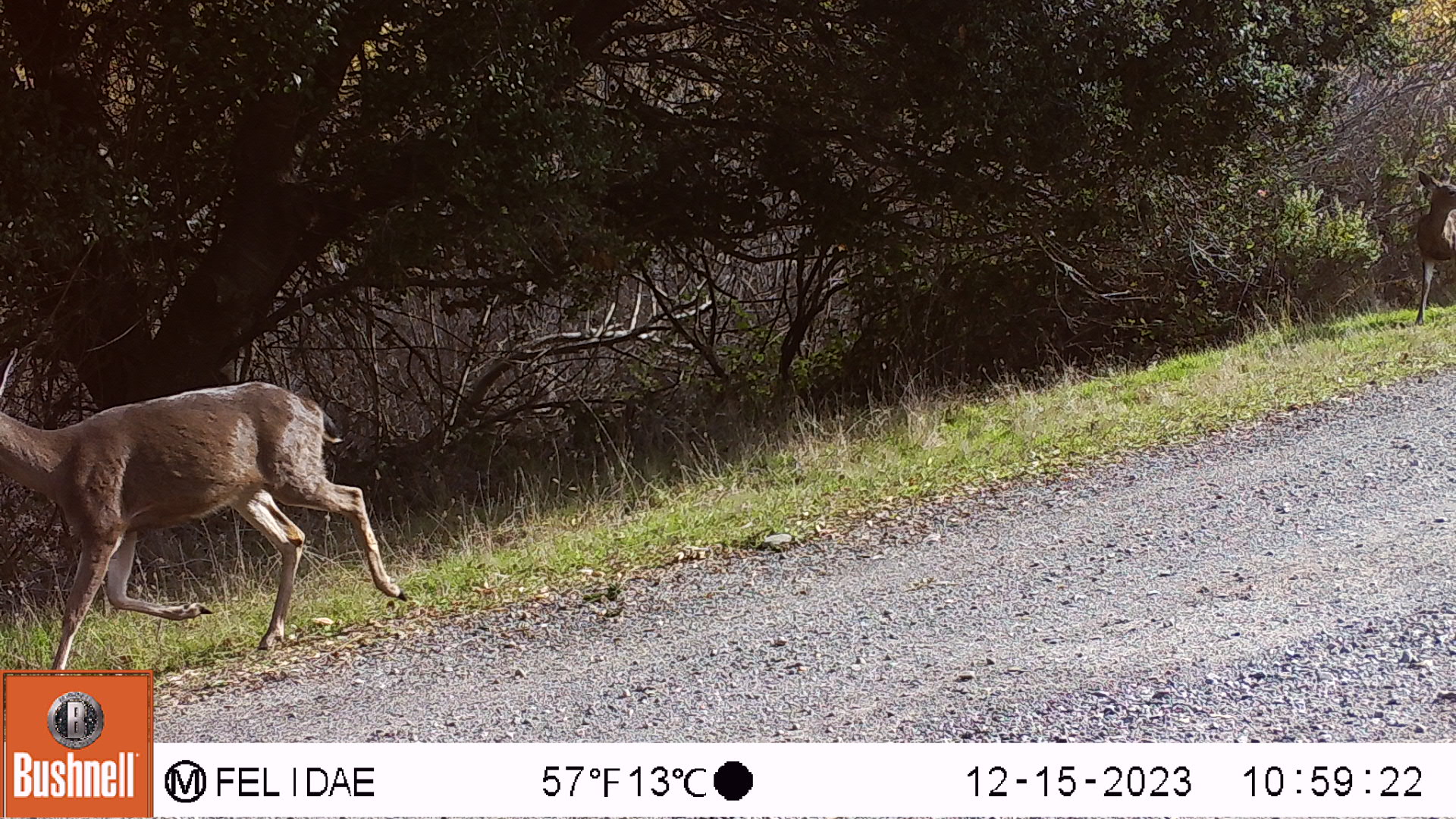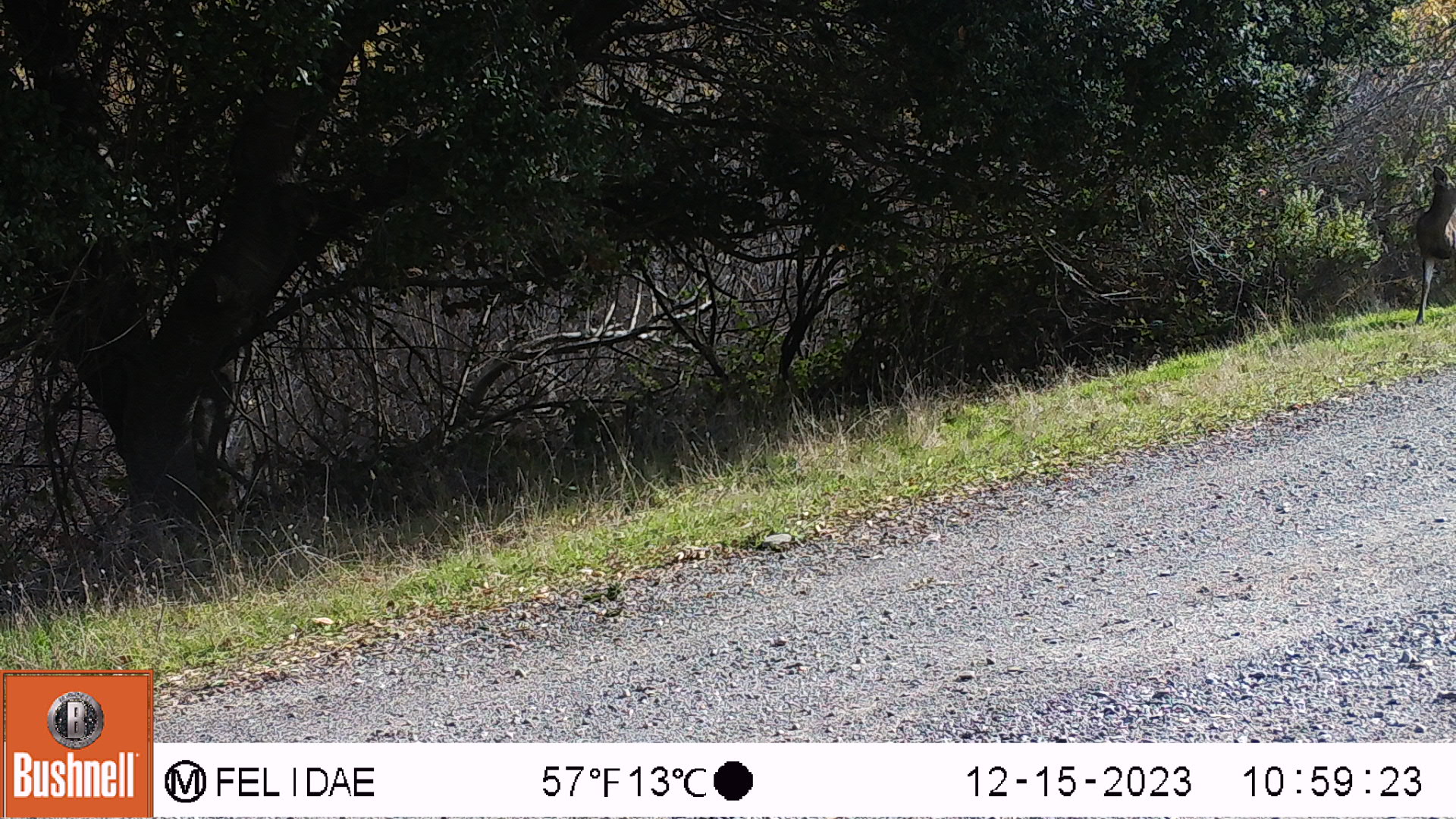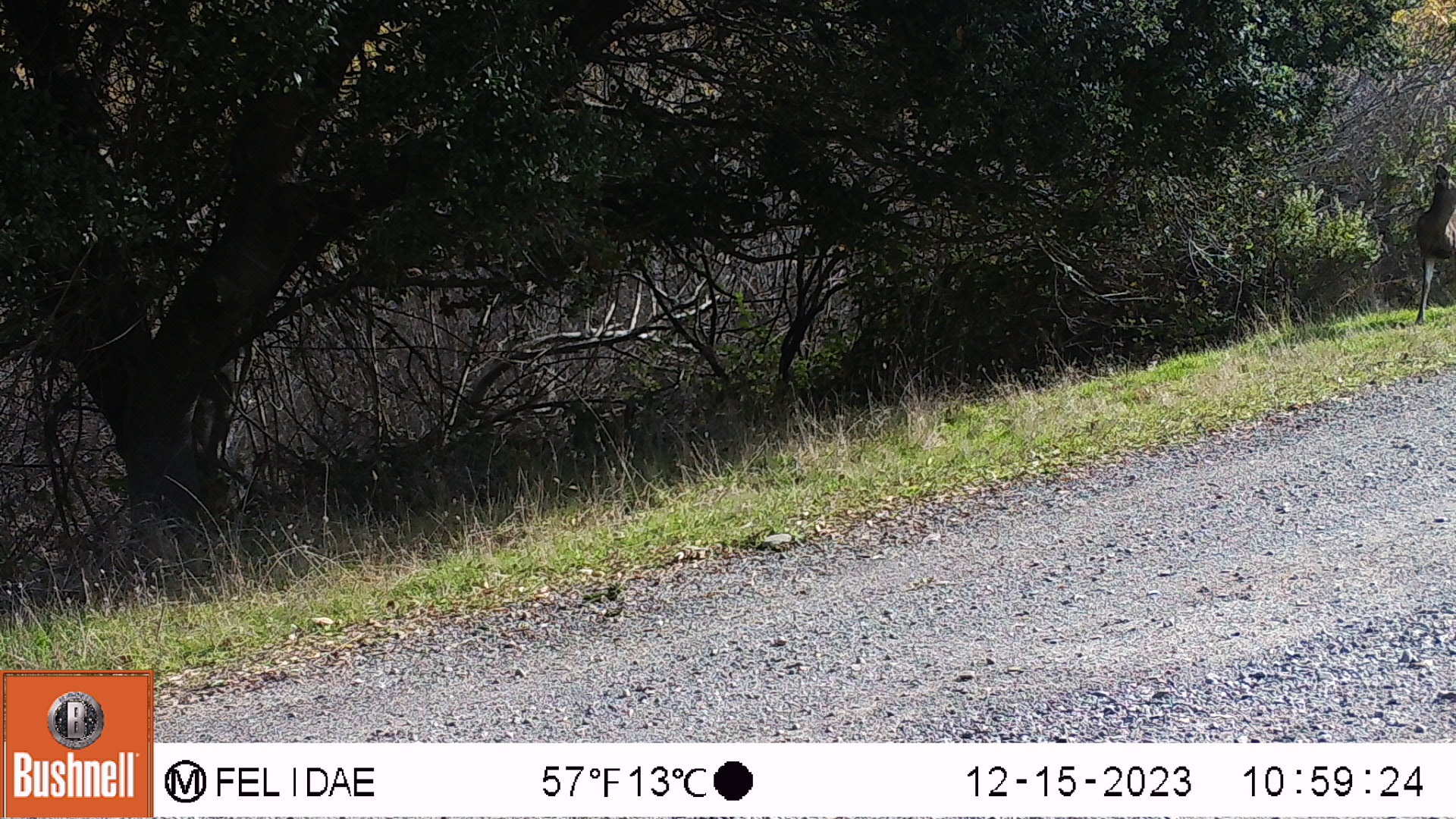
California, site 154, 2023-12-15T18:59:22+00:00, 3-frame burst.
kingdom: Animalia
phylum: Chordata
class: Mammalia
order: Artiodactyla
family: Cervidae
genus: Odocoileus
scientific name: Odocoileus hemionus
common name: mule deer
Mule deer (Odocoileus hemionus).